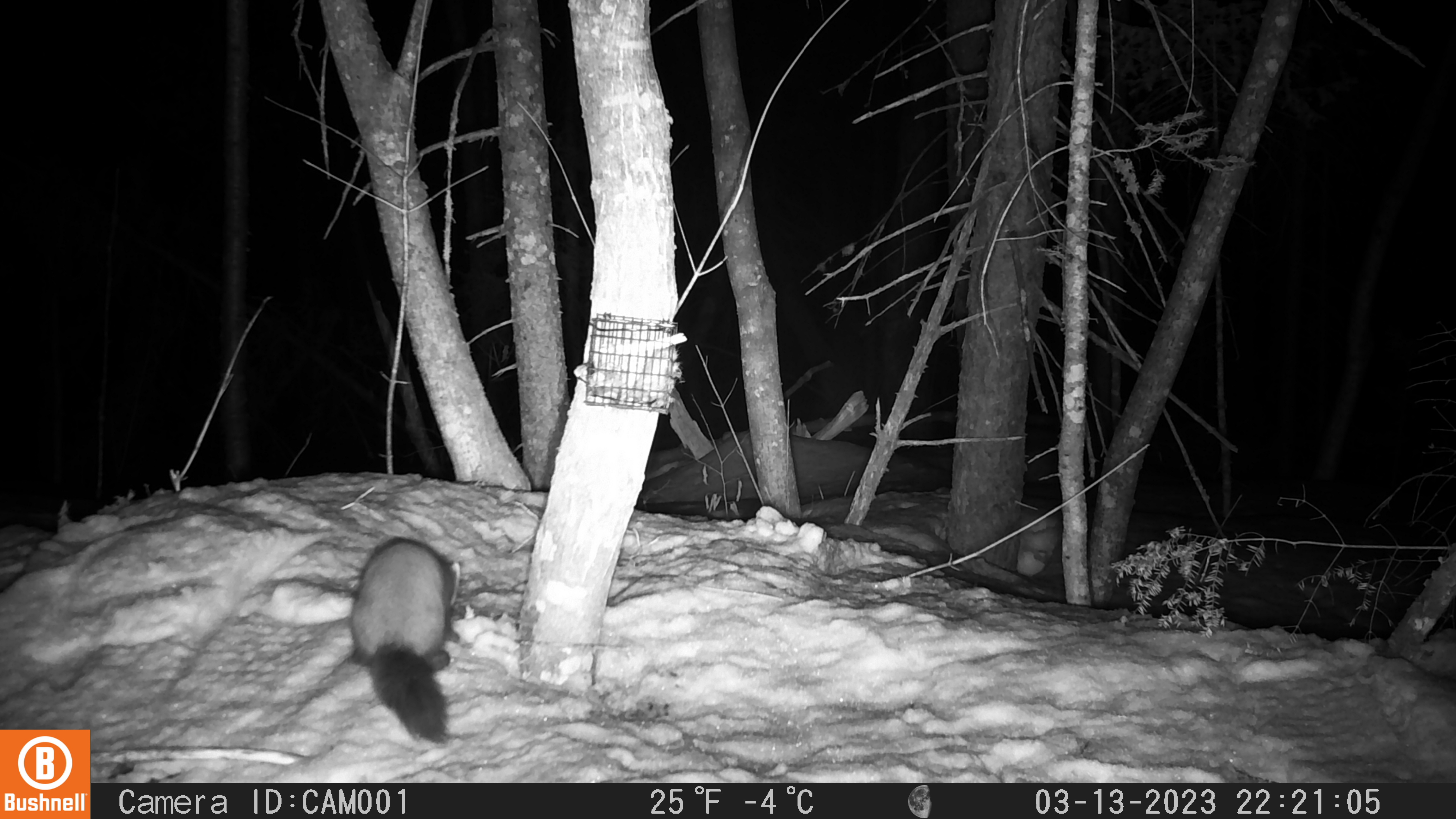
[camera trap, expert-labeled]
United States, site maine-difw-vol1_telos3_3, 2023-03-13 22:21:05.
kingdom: Animalia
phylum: Chordata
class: Mammalia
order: Carnivora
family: Mustelidae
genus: Martes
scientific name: Martes americana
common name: american marten